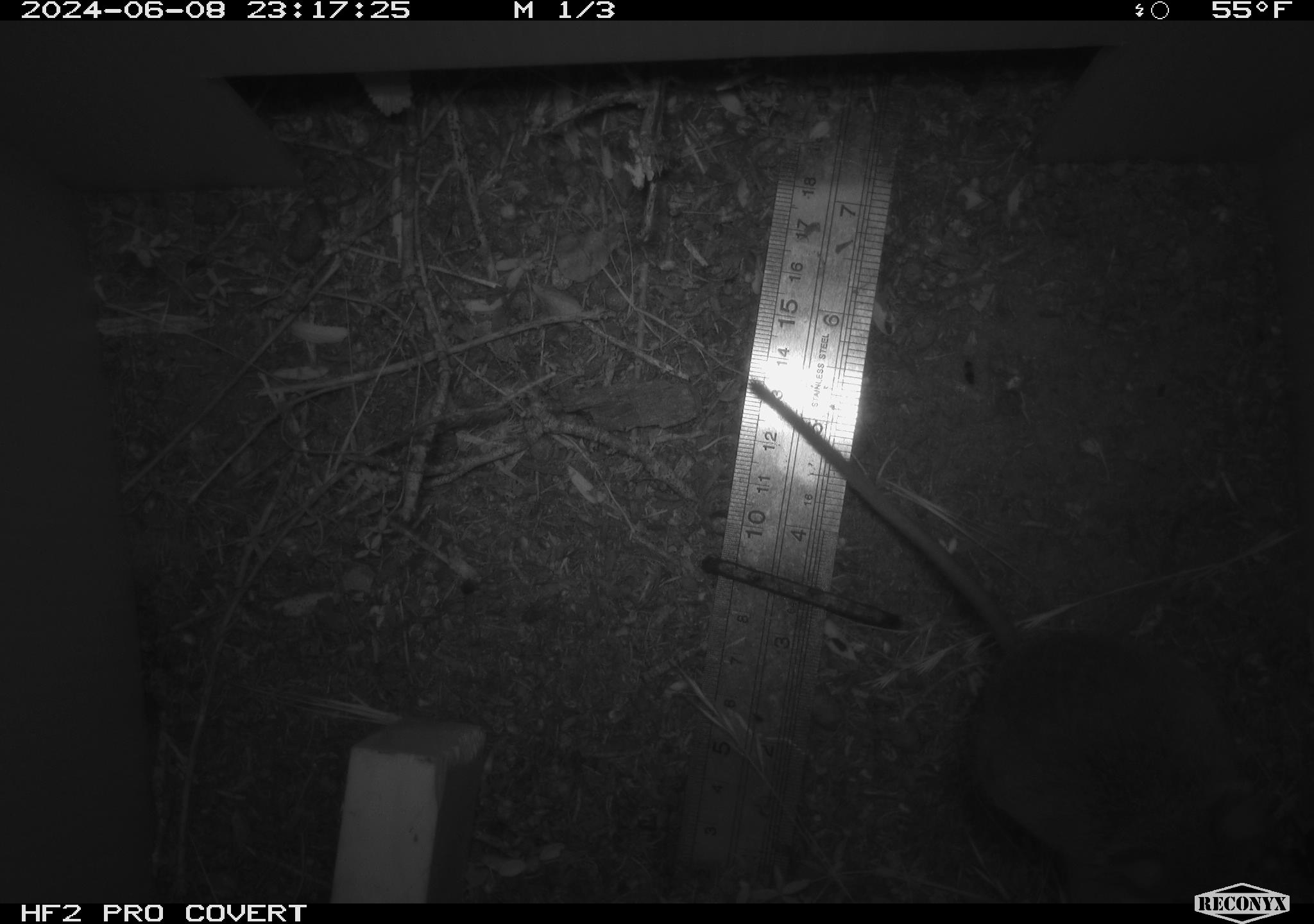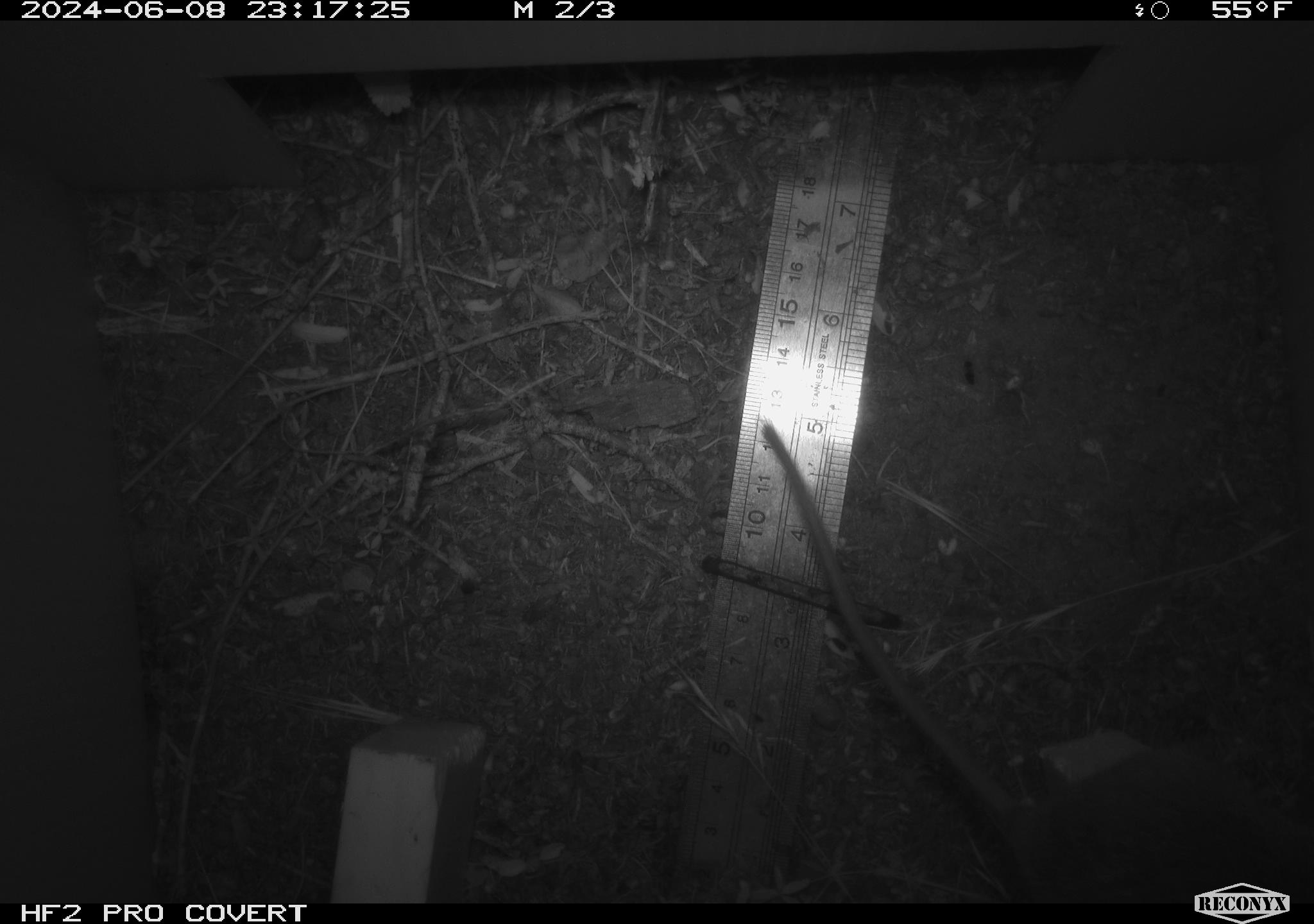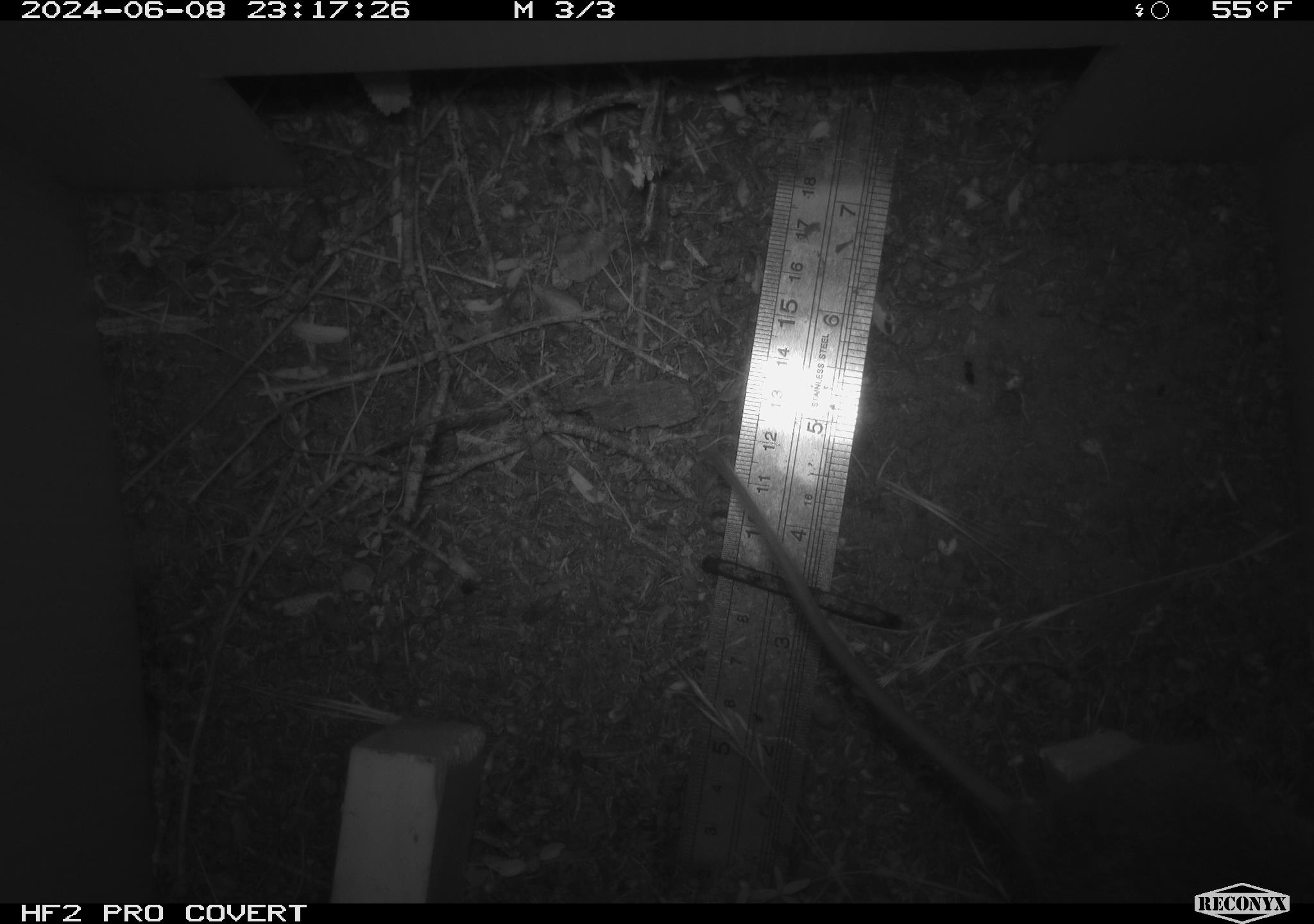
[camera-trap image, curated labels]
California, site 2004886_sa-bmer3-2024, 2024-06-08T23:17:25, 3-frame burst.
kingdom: Animalia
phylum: Chordata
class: Mammalia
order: Rodentia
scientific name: Rodentia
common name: mouse species